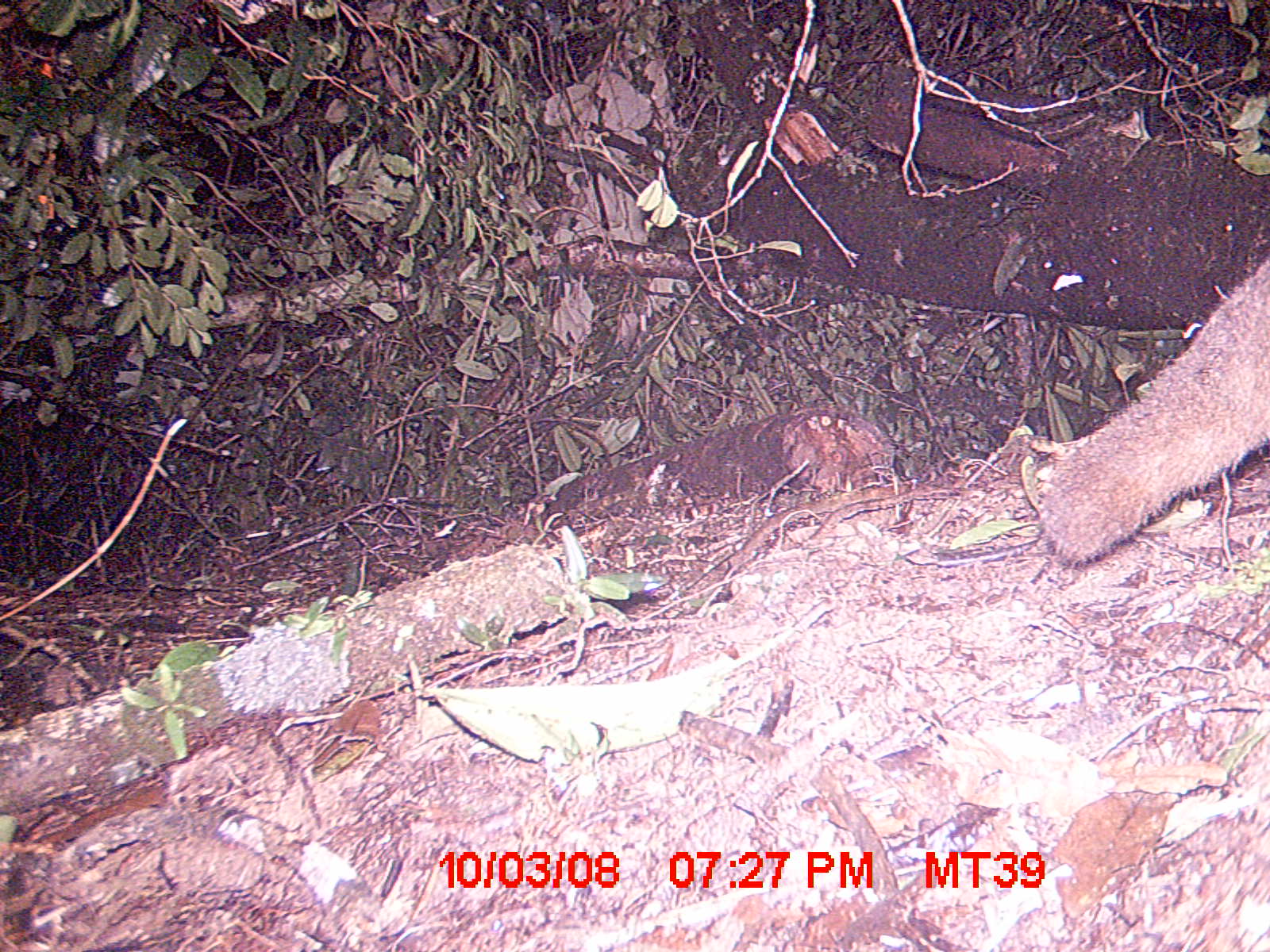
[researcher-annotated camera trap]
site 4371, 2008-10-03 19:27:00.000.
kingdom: Animalia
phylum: Chordata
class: Mammalia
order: Carnivora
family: Eupleridae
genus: Eupleres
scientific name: Eupleres goudotii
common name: falanouc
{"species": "Eupleres goudotii (falanouc)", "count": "1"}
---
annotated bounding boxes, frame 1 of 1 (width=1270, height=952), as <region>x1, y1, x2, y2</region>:
eupleres goudotii: <region>1039, 256, 1270, 563</region>